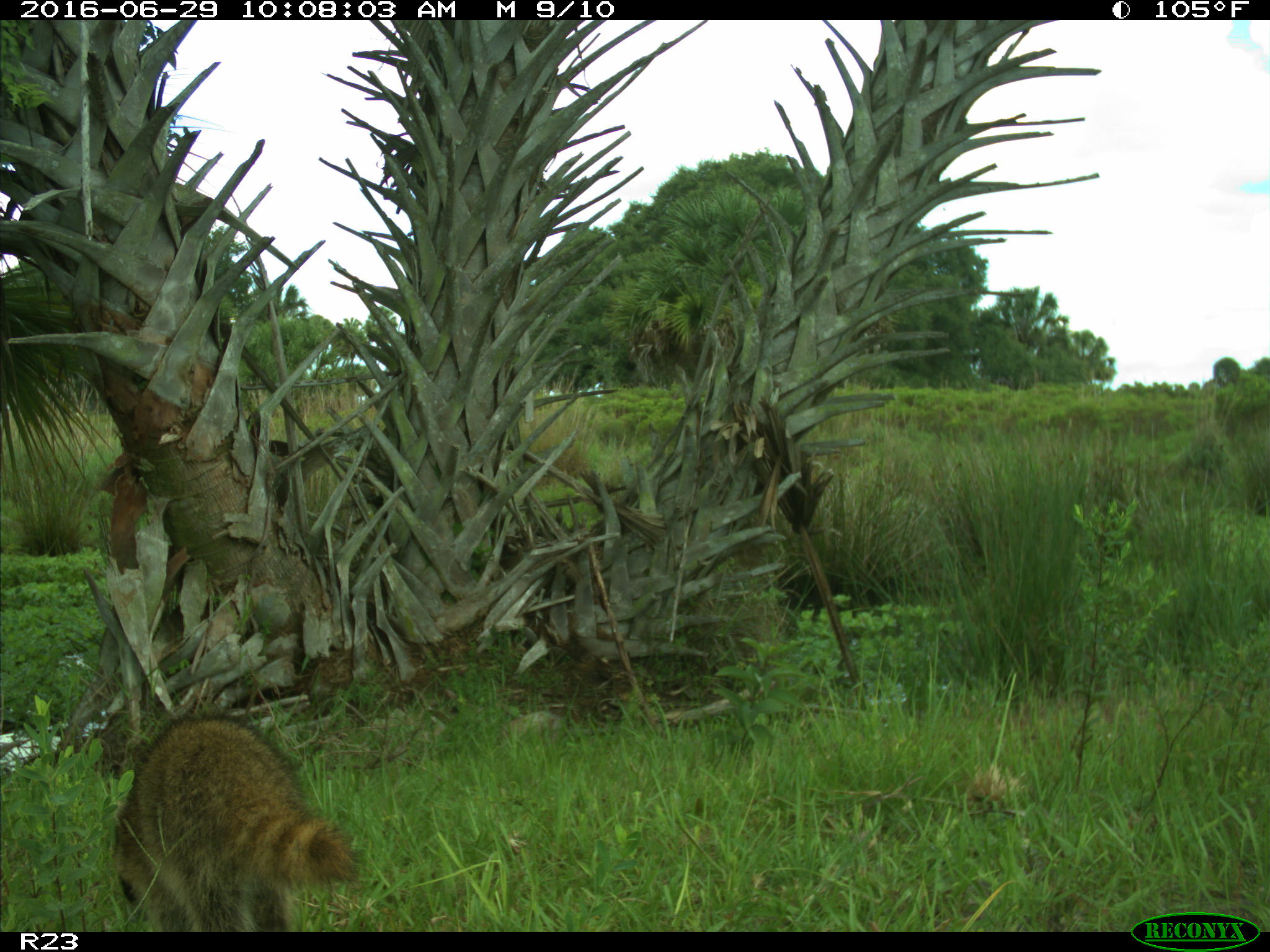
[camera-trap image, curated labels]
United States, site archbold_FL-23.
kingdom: Animalia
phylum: Chordata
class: Mammalia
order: Carnivora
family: Procyonidae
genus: Procyon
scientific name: Procyon lotor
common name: common raccoon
Procyon lotor (common raccoon).